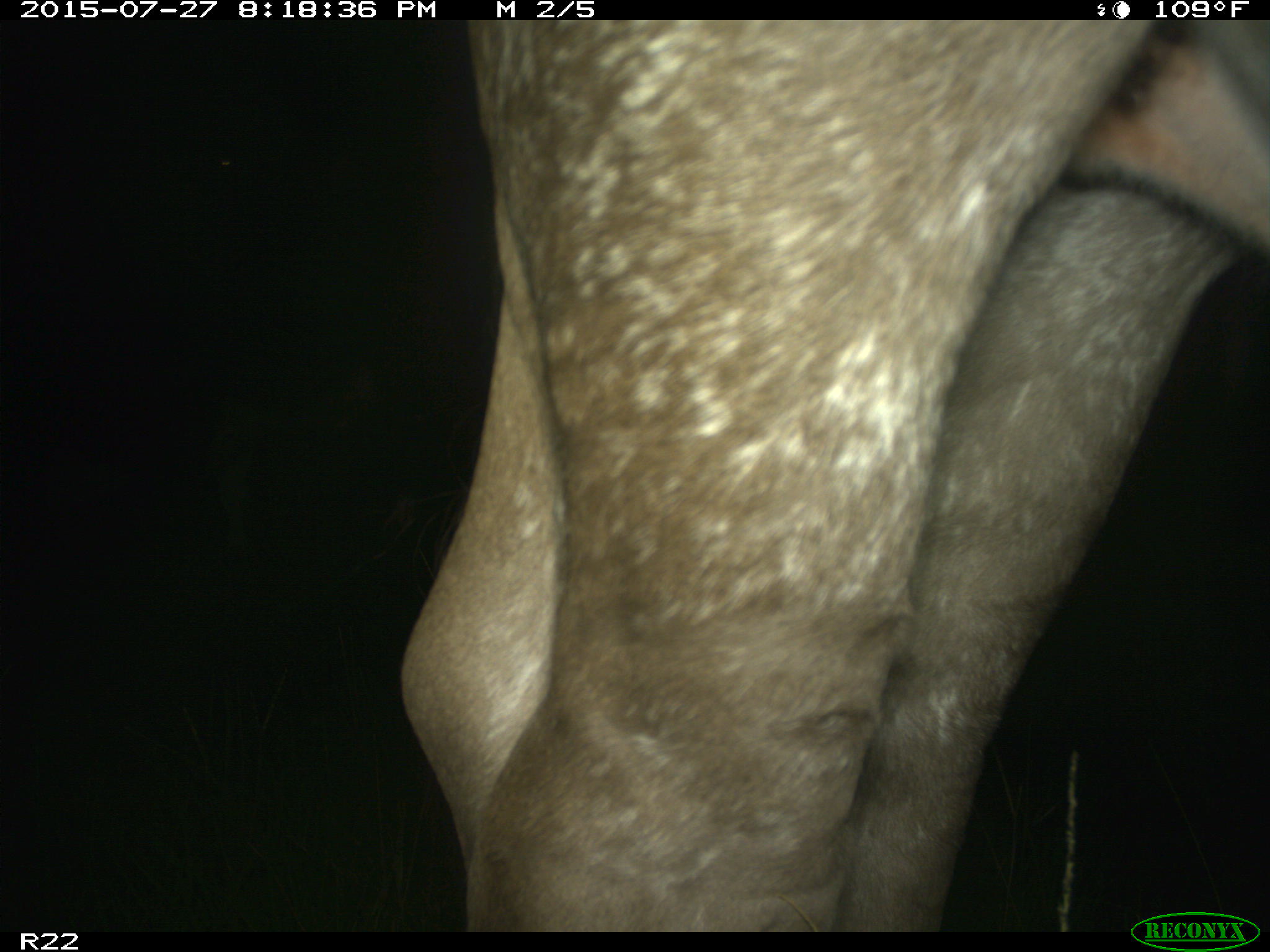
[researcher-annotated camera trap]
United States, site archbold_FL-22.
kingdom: Animalia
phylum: Chordata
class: Mammalia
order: Artiodactyla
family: Bovidae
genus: Bos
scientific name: Bos taurus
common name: domestic cow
Bos taurus (domestic cow).